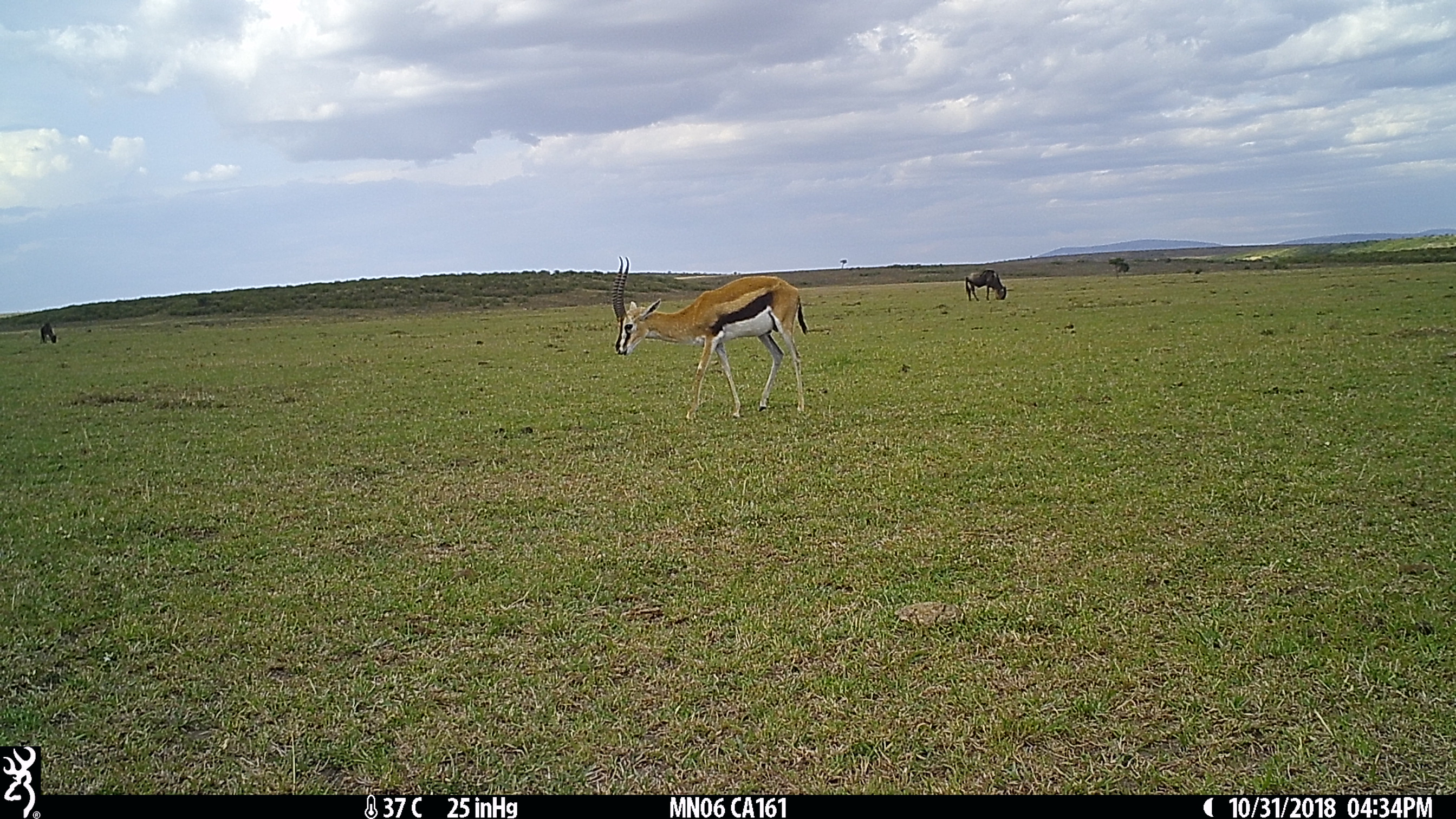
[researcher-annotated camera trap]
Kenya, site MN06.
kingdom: Animalia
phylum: Chordata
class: Mammalia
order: Artiodactyla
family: Bovidae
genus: Eudorcas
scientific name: Eudorcas thomsonii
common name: thomon's gazelle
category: gazelle thomsons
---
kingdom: Animalia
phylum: Chordata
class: Mammalia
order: Artiodactyla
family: Bovidae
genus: Connochaetes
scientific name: Connochaetes taurinus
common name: blue wildebeest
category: wildebeest